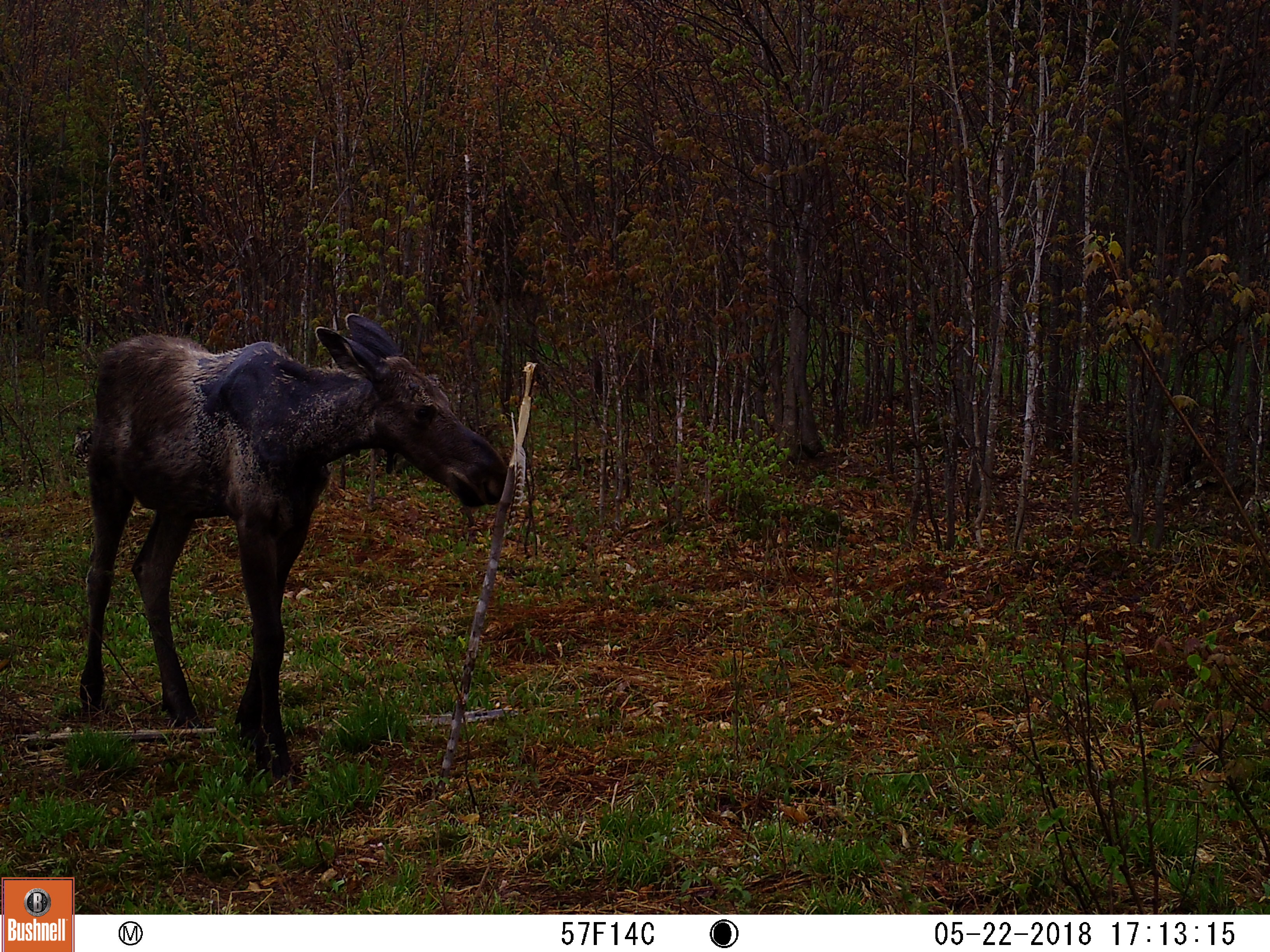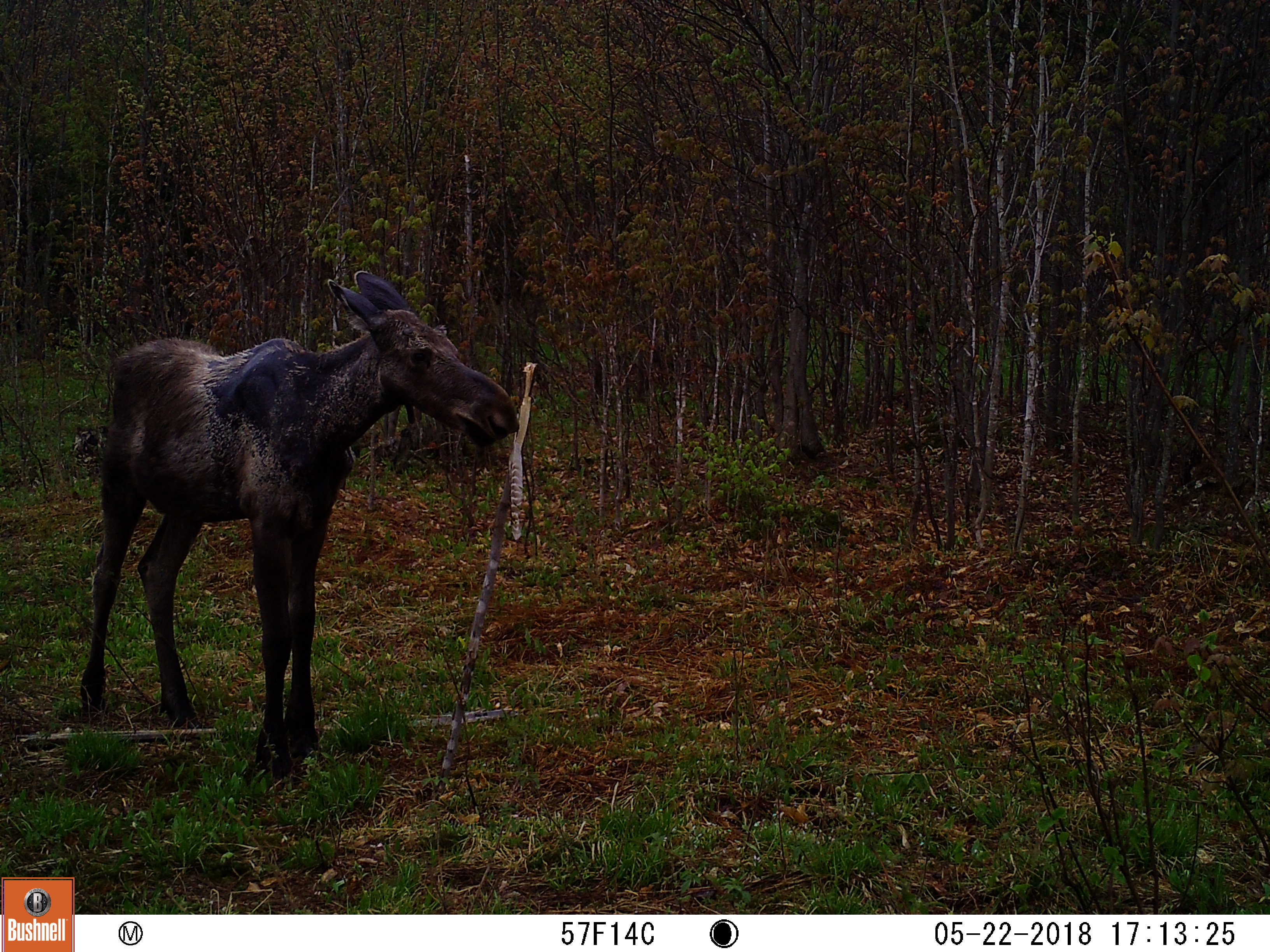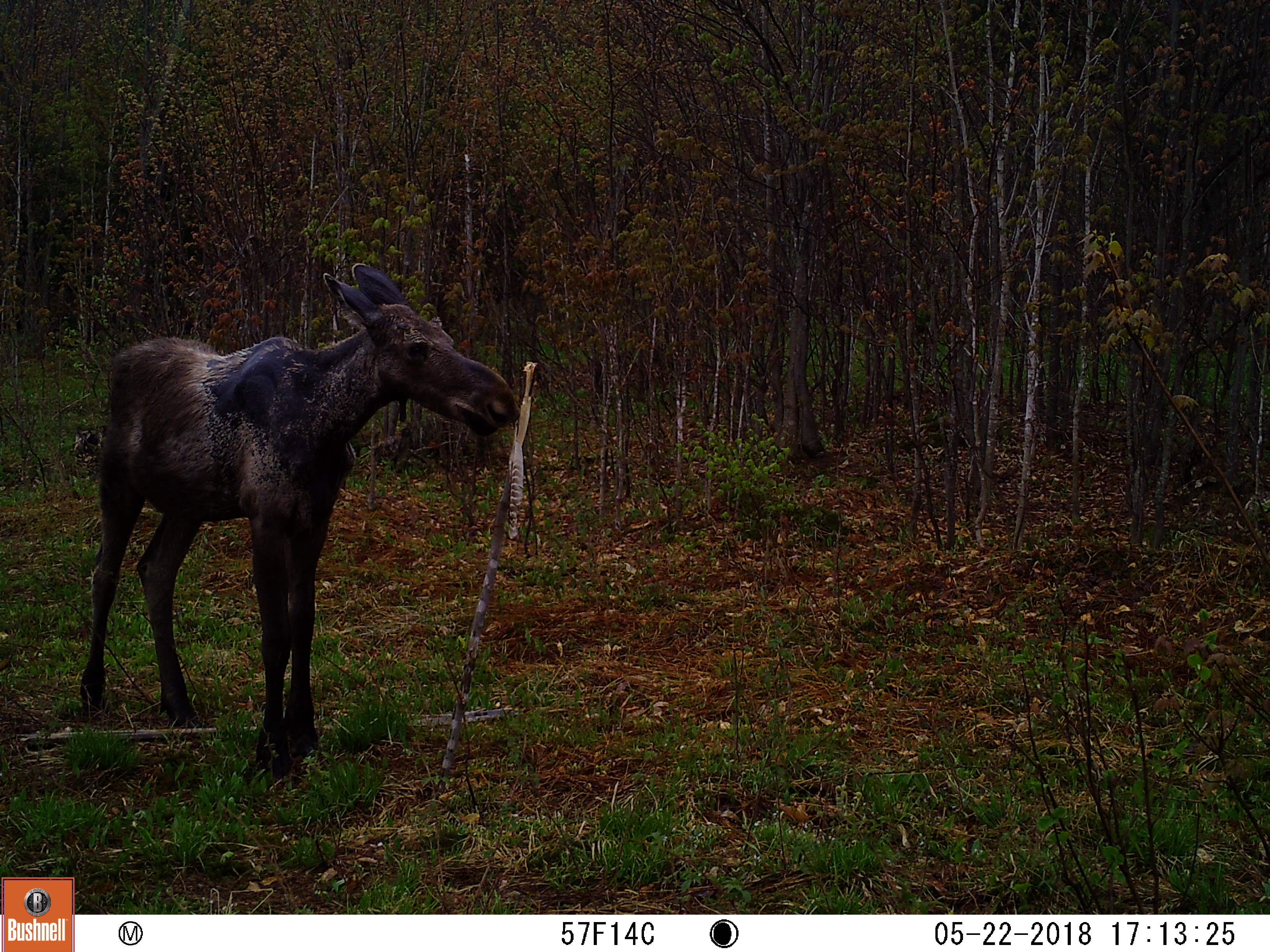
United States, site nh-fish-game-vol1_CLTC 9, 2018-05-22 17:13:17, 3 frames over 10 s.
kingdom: Animalia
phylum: Chordata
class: Mammalia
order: Artiodactyla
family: Cervidae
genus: Alces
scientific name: Alces alces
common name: moose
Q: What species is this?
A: Moose (Alces alces).